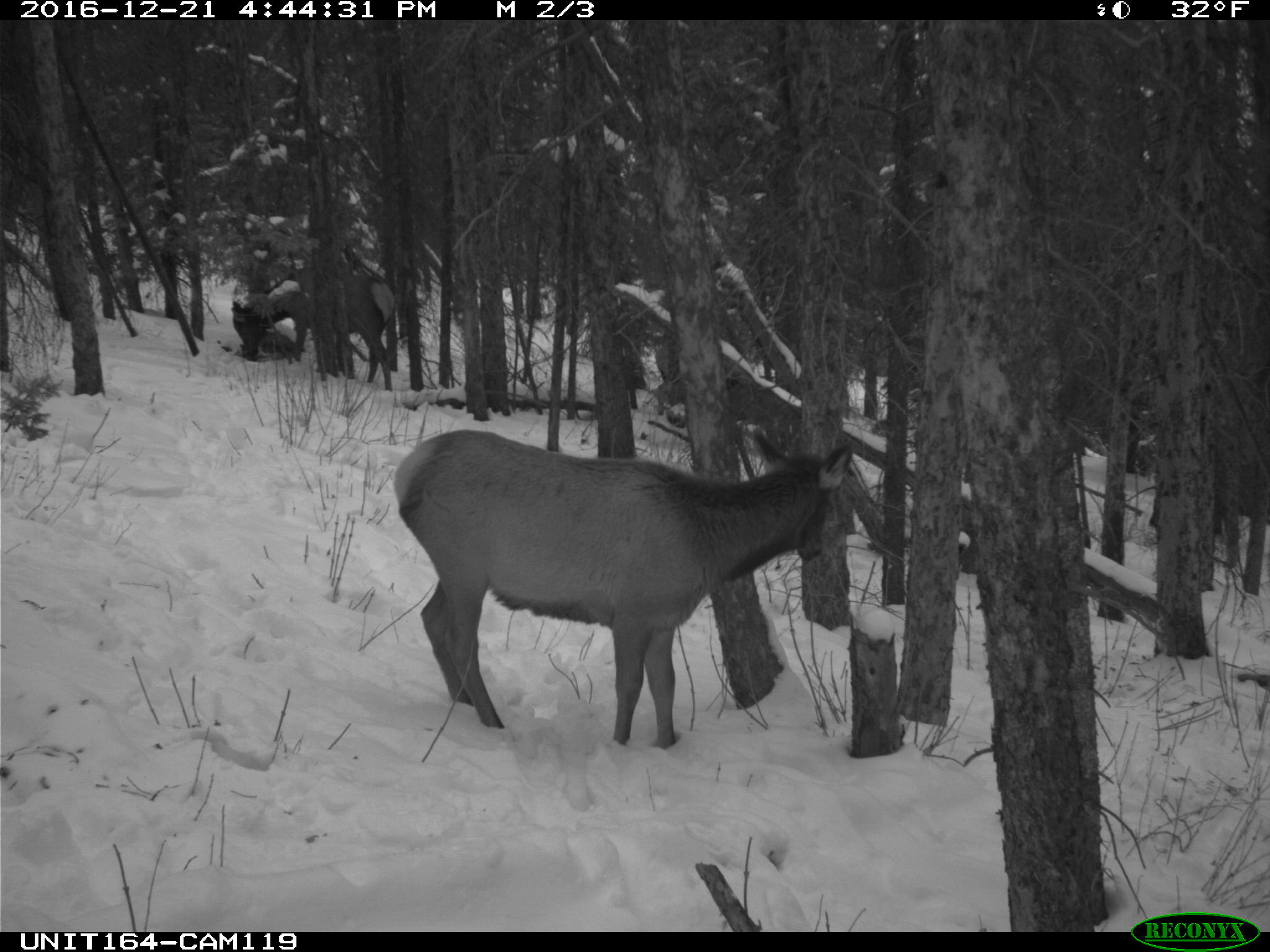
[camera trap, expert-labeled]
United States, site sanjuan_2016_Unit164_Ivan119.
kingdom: Animalia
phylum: Chordata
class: Mammalia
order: Artiodactyla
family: Cervidae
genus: Cervus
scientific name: Cervus elaphus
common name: red deer